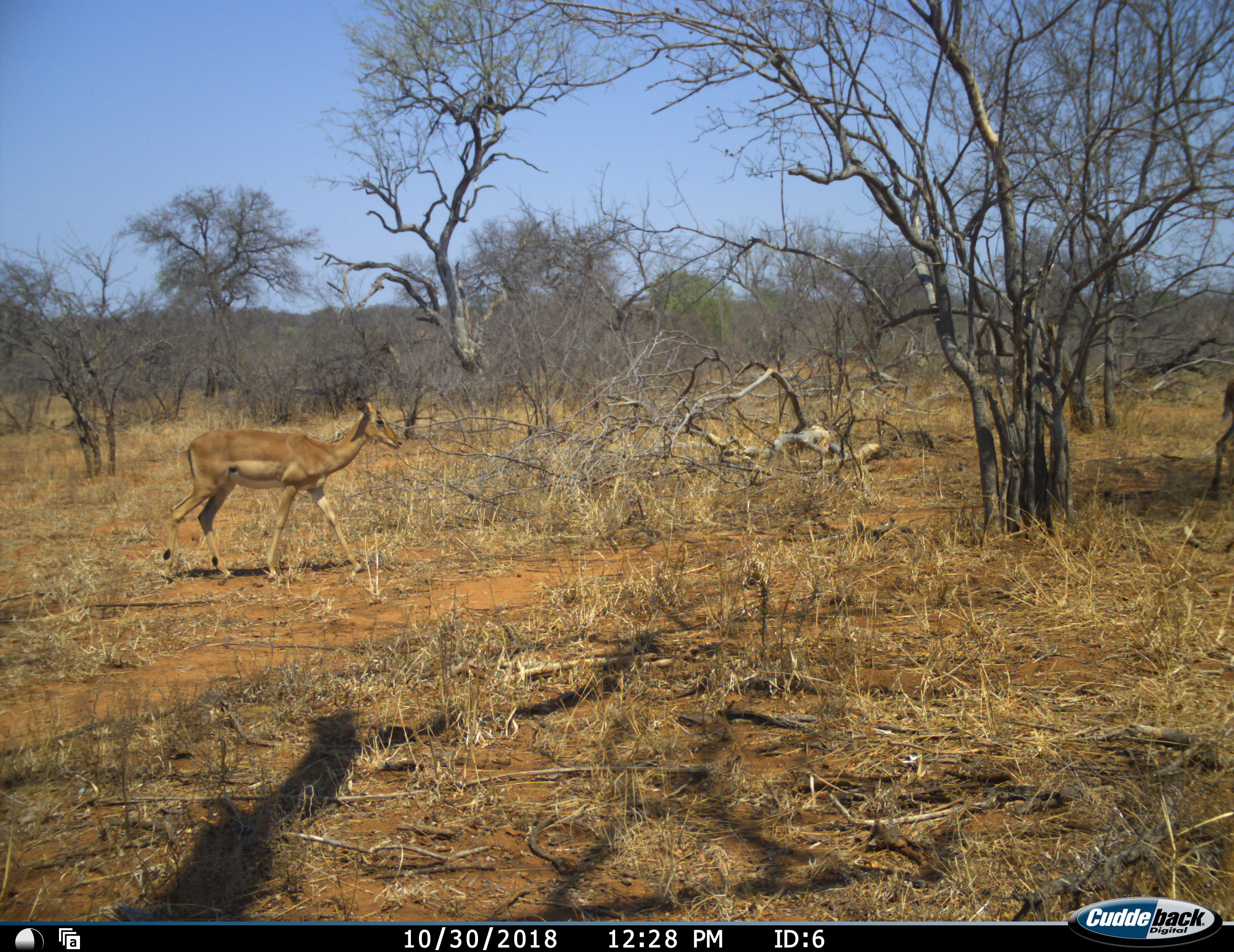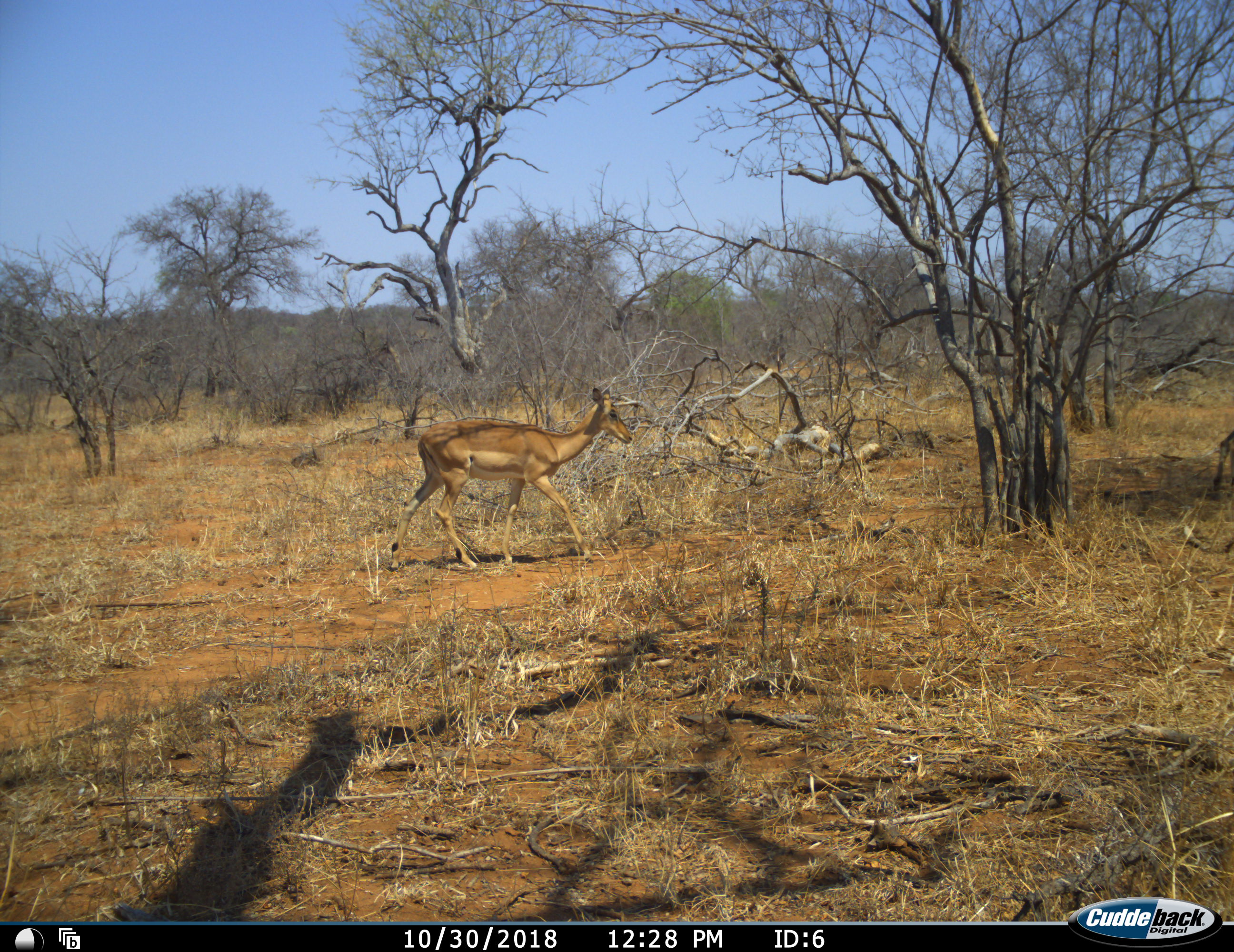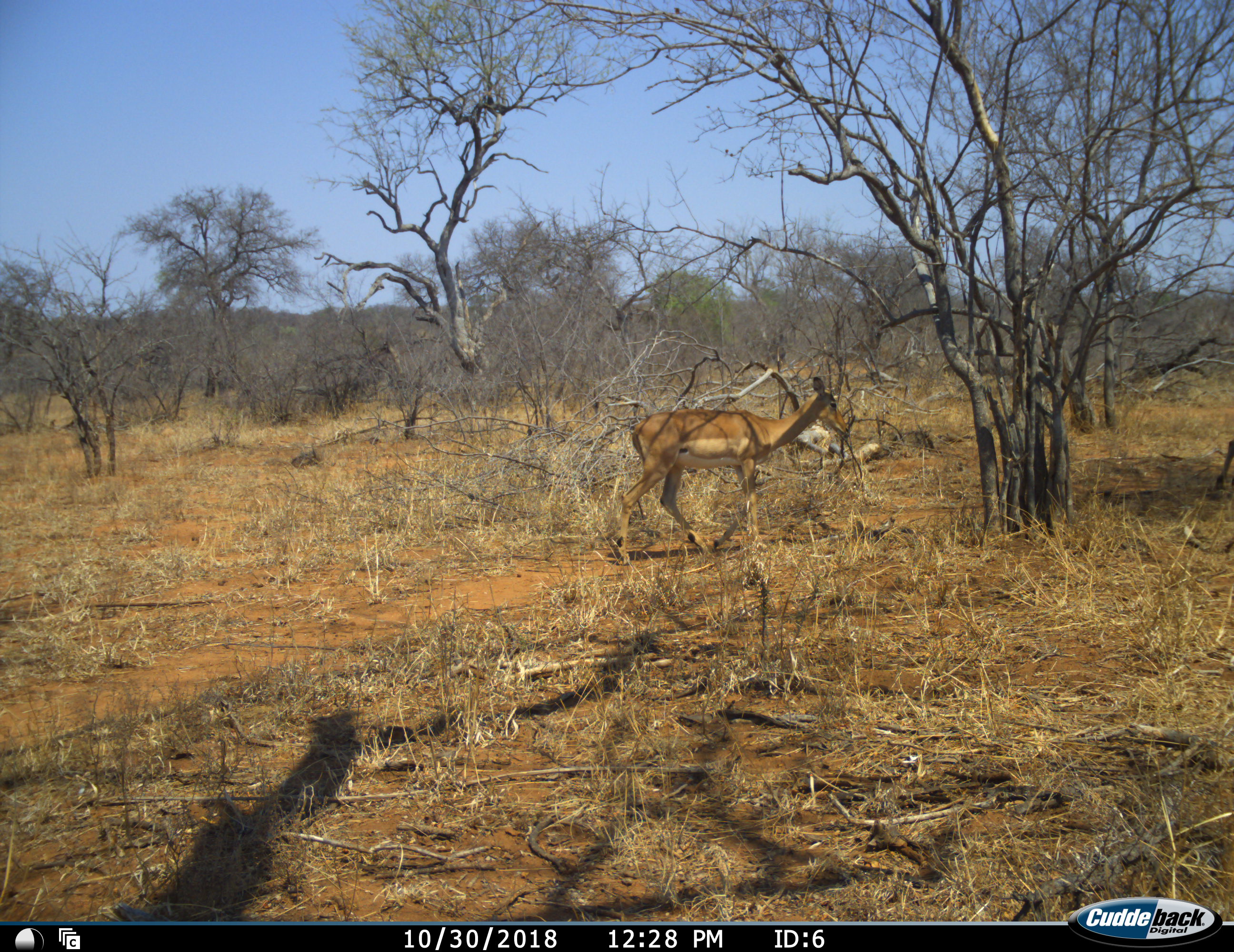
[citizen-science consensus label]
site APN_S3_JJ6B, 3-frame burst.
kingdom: Animalia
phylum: Chordata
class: Mammalia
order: Artiodactyla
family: Bovidae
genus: Aepyceros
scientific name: Aepyceros melampus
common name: impala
Impala (Aepyceros melampus), count 1. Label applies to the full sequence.